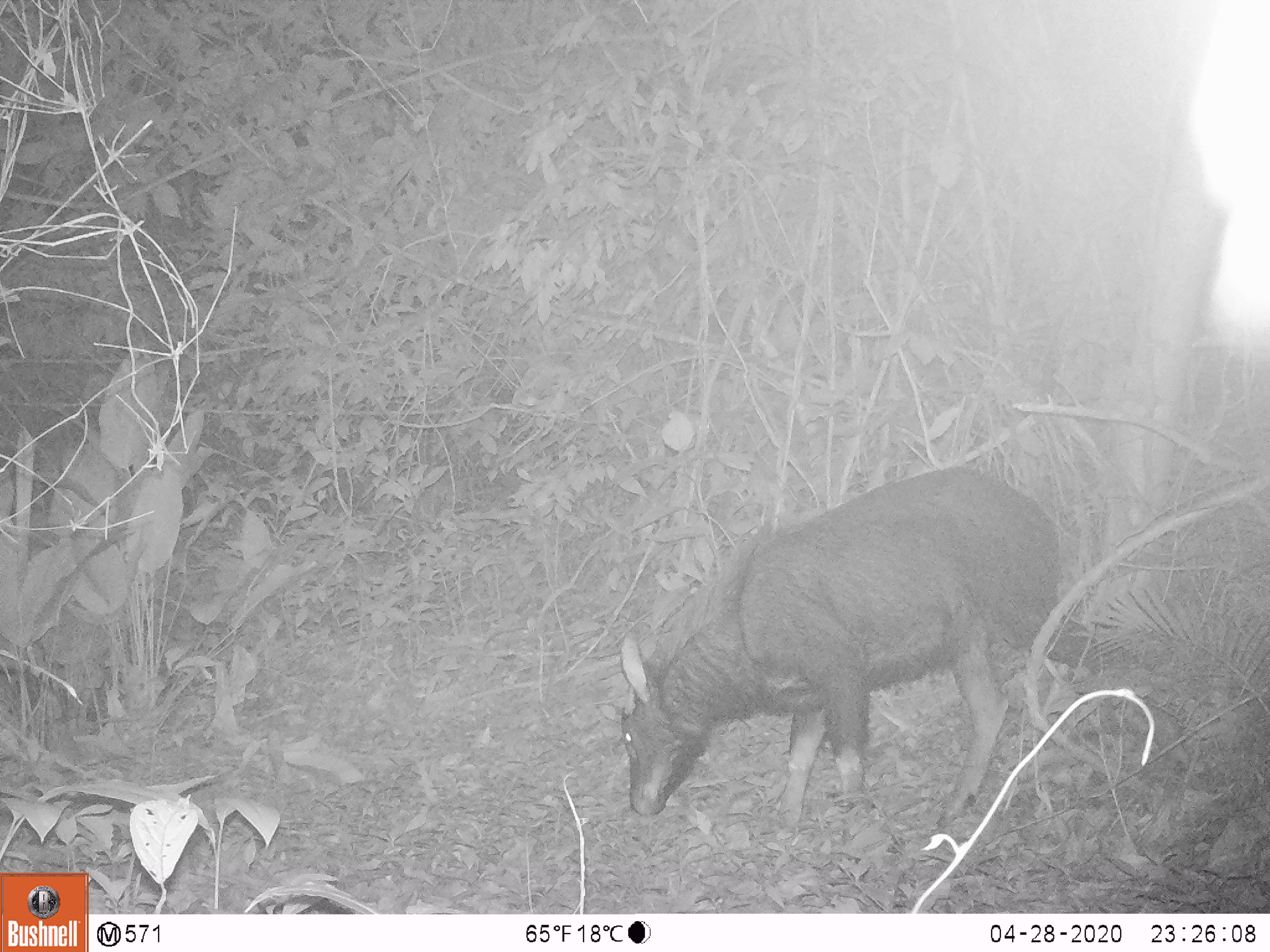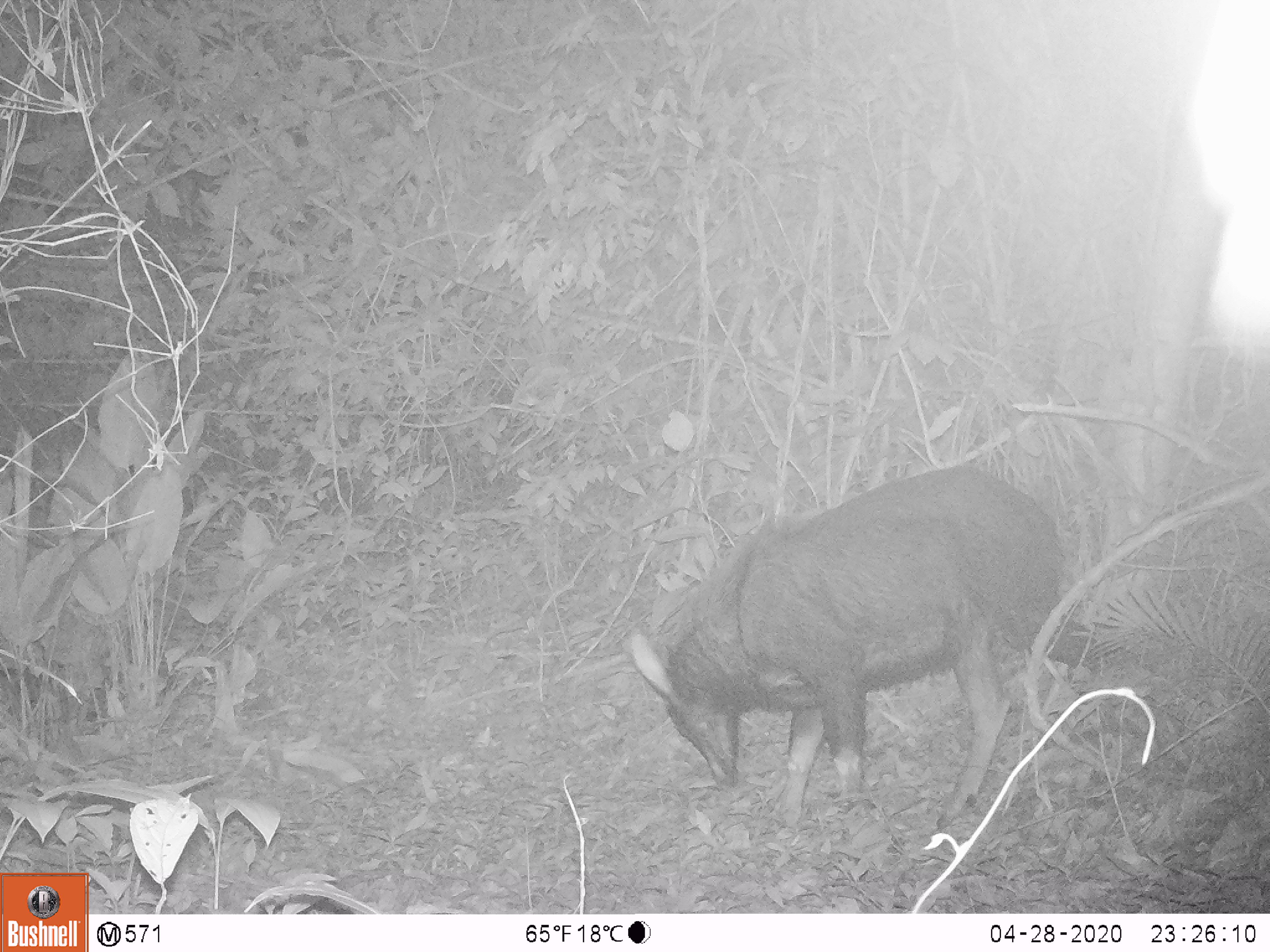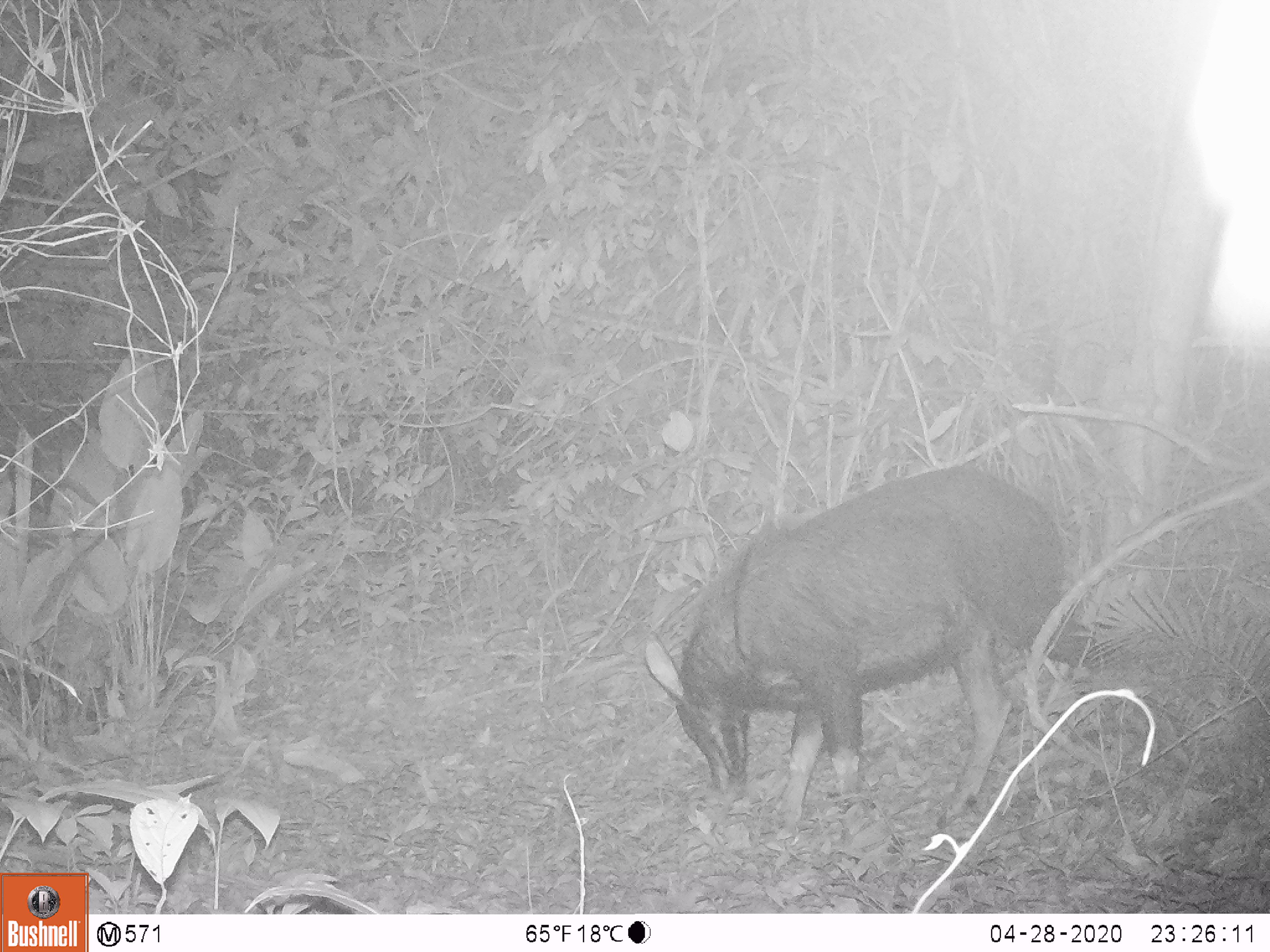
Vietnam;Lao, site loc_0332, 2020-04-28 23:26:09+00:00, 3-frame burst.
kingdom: Animalia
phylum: Chordata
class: Mammalia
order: Artiodactyla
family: Bovidae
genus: Capricornis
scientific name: Capricornis sumatraensis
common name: chinese serow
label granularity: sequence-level